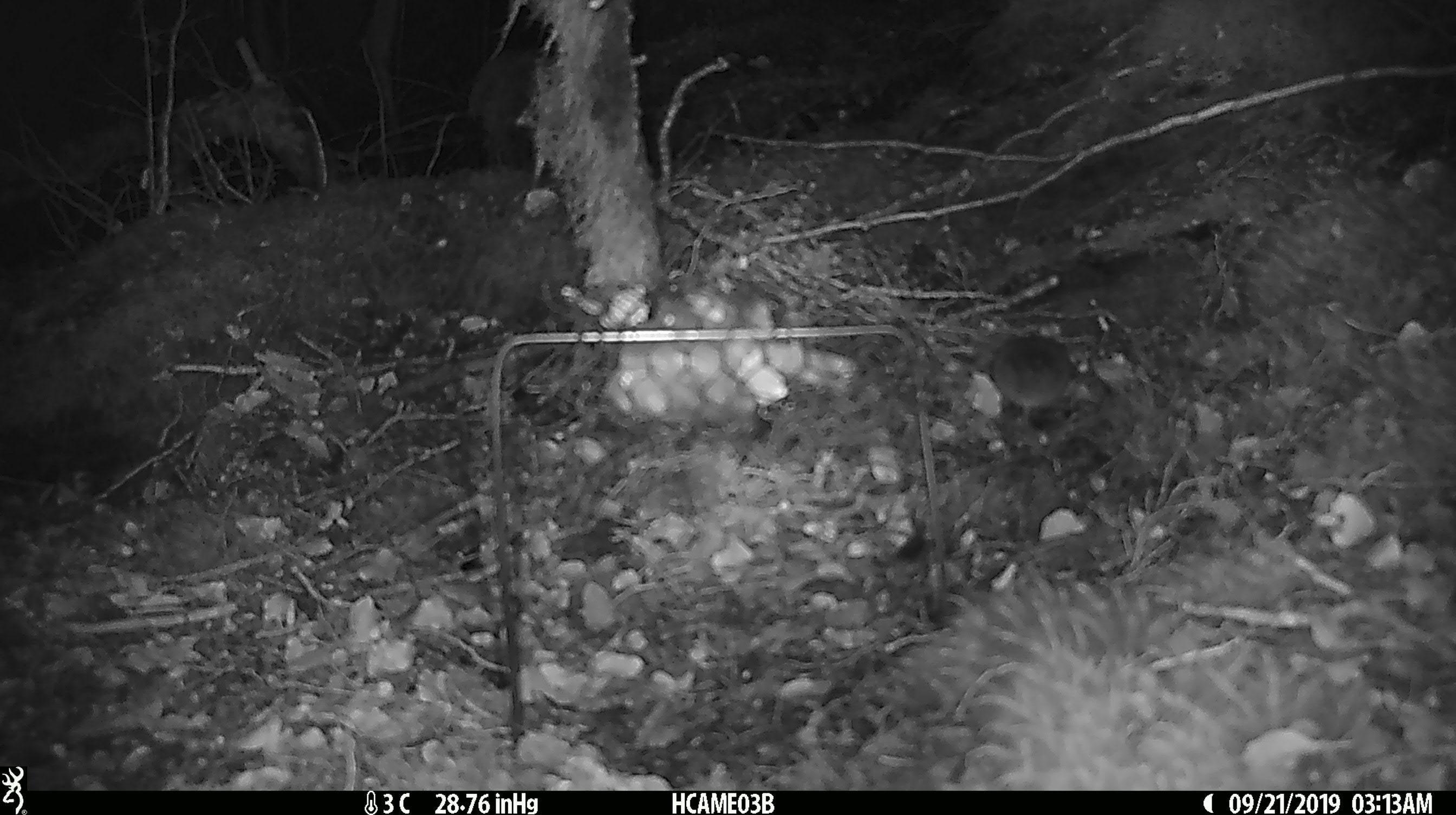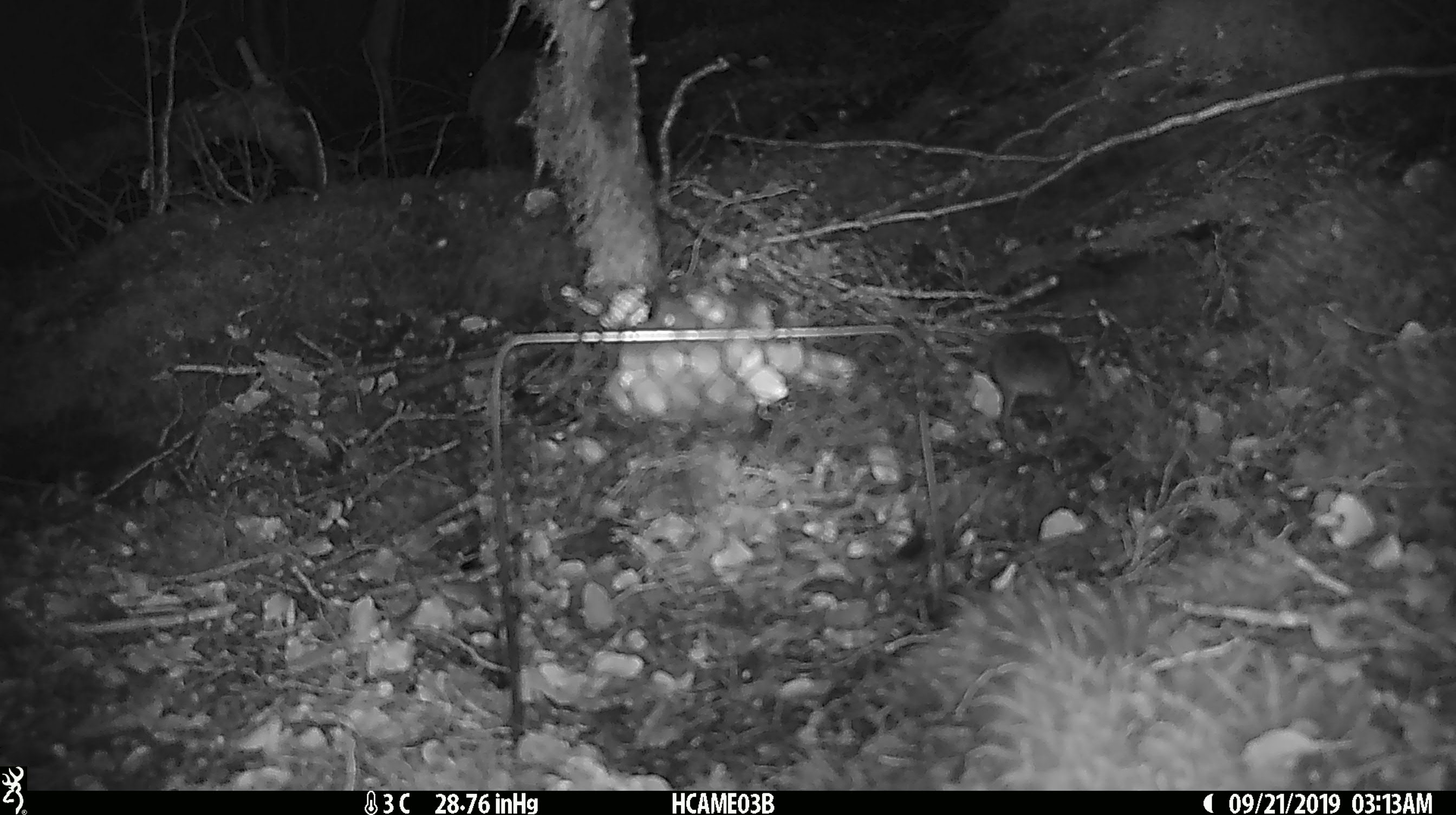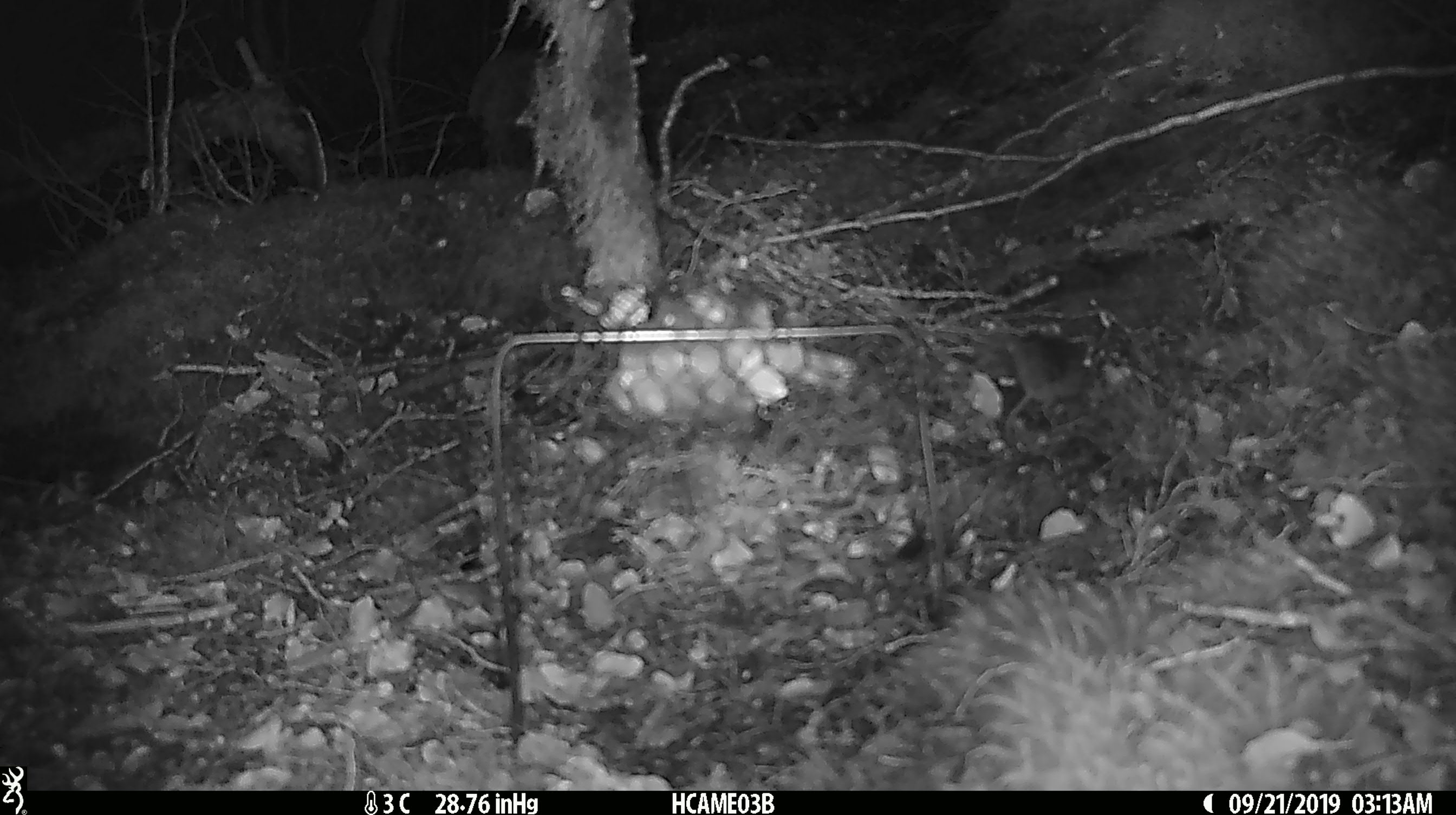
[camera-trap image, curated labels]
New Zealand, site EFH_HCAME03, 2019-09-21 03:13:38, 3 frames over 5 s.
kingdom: Animalia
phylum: Chordata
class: Mammalia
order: Rodentia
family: Muridae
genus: Mus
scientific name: Mus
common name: mouse